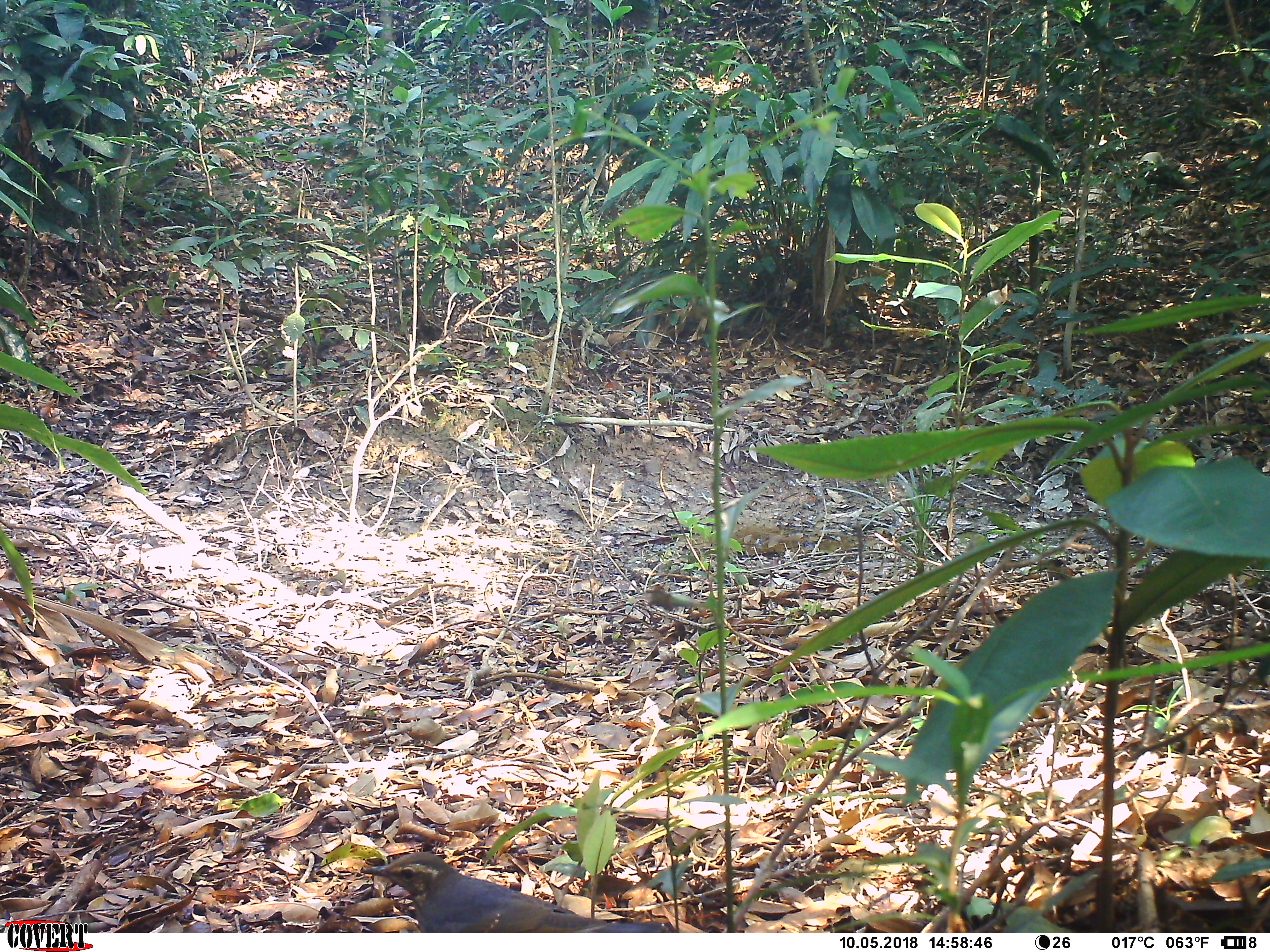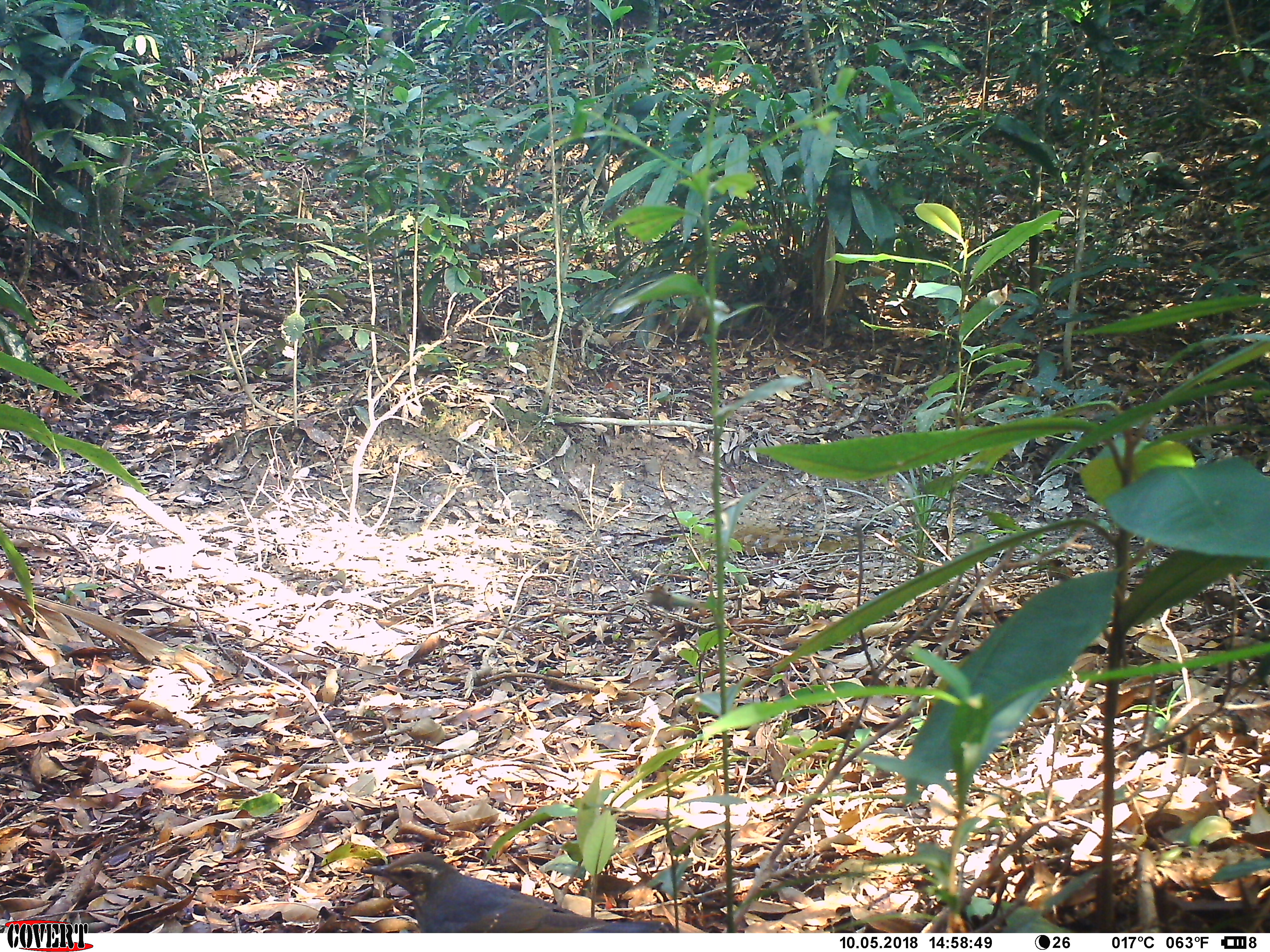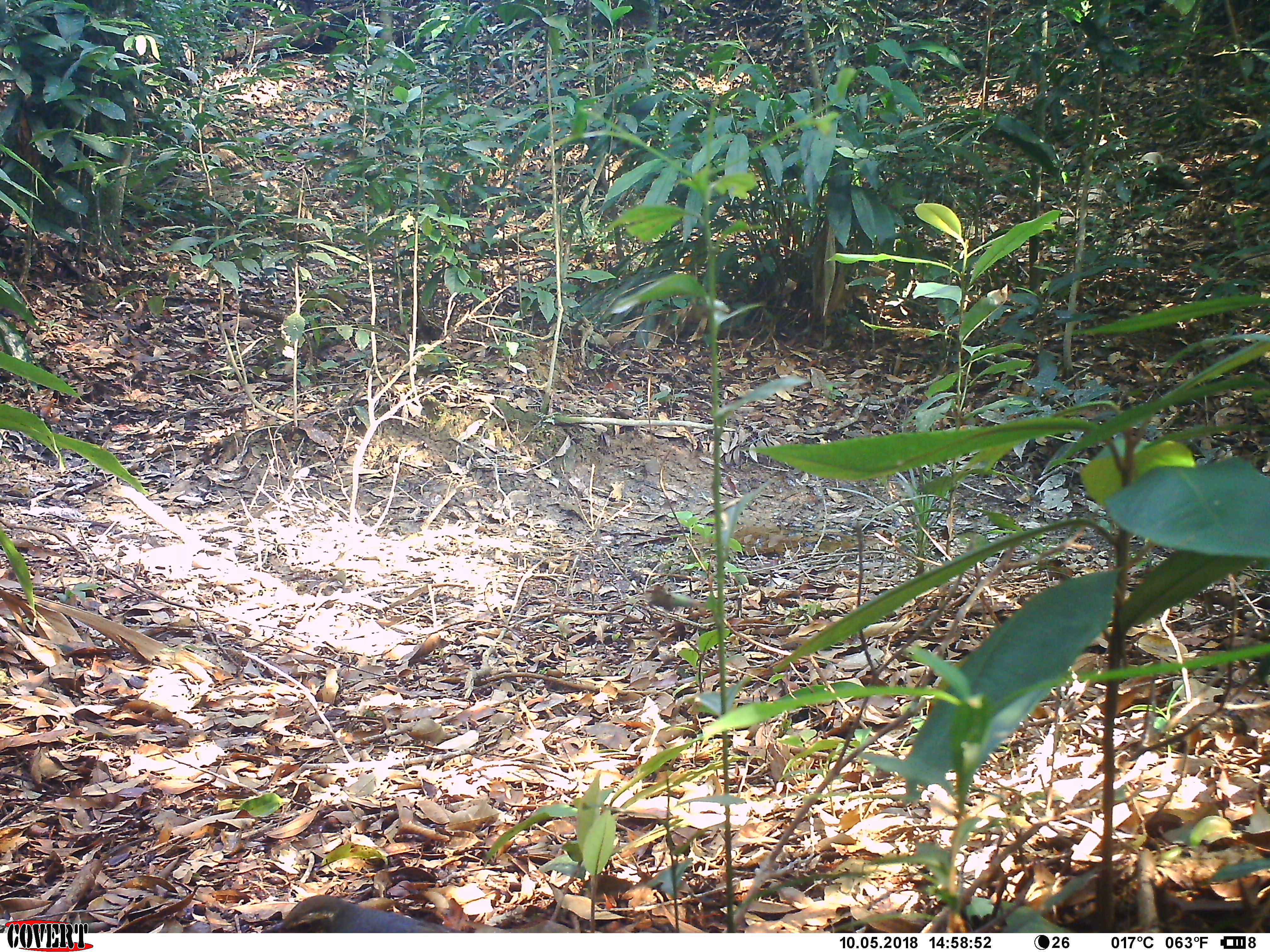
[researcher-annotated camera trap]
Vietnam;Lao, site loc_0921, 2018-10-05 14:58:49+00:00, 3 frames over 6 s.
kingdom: Animalia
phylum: Chordata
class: Aves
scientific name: Aves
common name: bird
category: unidentified bird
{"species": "unidentified bird (bird) (Aves)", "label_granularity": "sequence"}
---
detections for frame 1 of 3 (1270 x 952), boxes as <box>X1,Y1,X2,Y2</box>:
unidentified bird: <box>359,849,670,933</box>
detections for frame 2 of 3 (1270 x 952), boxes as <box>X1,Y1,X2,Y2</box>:
unidentified bird: <box>361,849,664,933</box>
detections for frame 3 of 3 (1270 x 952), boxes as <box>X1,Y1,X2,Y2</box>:
unidentified bird: <box>263,892,458,932</box>